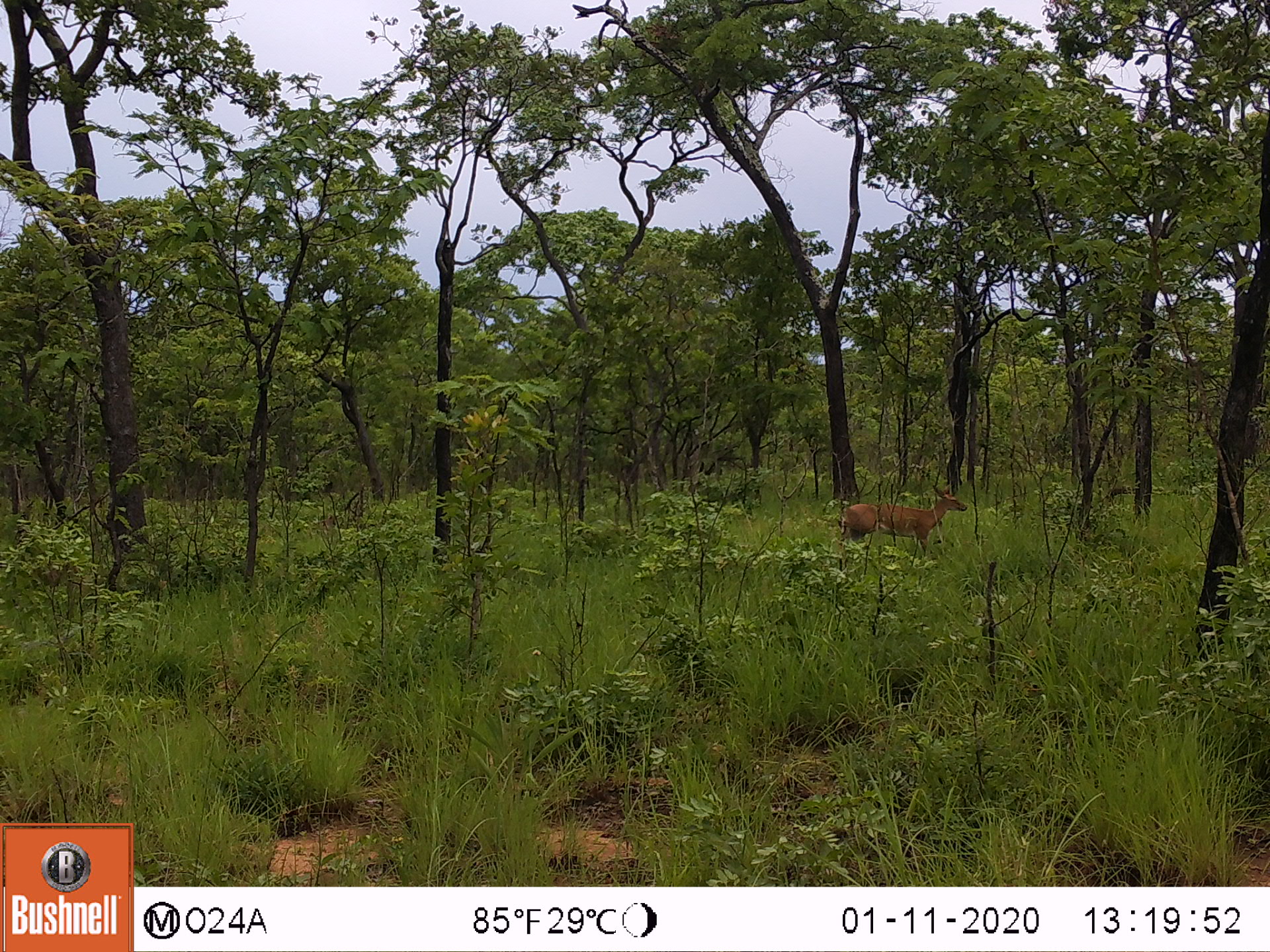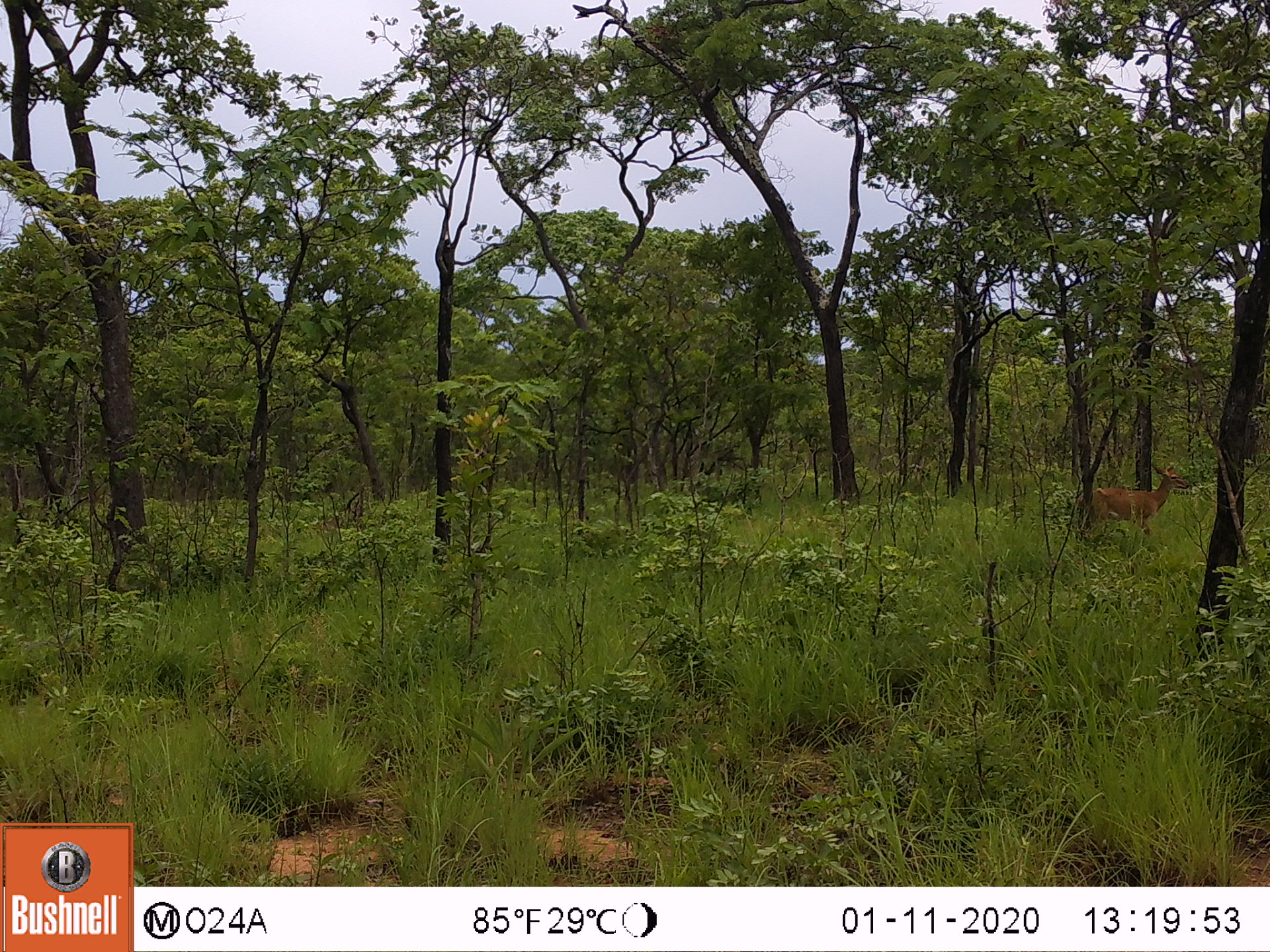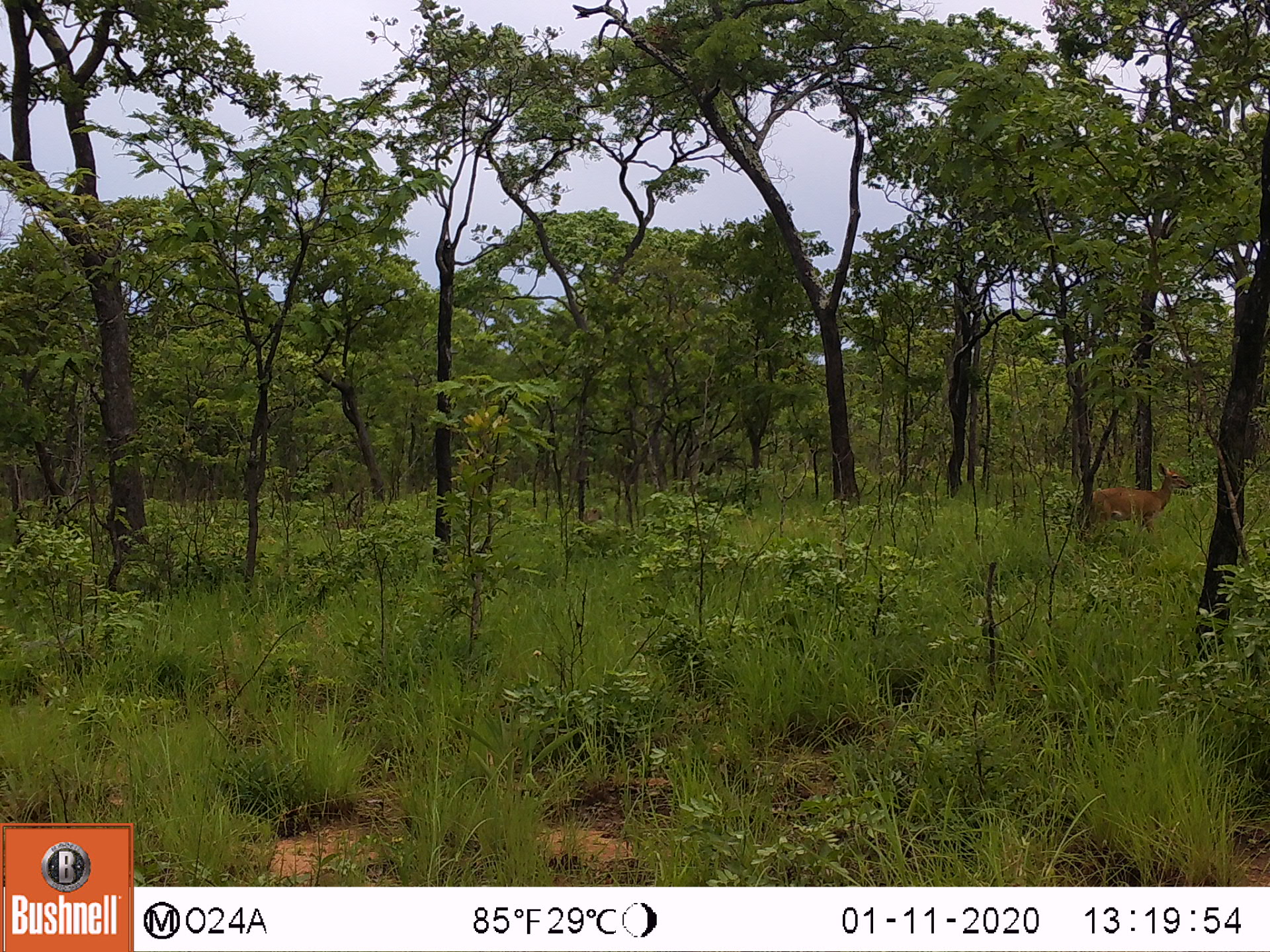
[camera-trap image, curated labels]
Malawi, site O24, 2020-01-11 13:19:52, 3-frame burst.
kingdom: Animalia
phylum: Chordata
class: Mammalia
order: Artiodactyla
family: Bovidae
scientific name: Antilopinae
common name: small antelope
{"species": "small antelope (Antilopinae)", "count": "1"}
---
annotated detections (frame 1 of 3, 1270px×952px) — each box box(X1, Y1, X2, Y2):
small antelope: box(832, 476, 977, 572)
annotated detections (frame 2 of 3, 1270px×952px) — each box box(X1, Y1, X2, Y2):
small antelope: box(1073, 451, 1196, 564)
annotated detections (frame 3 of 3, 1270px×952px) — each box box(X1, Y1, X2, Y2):
small antelope: box(1078, 460, 1196, 562)